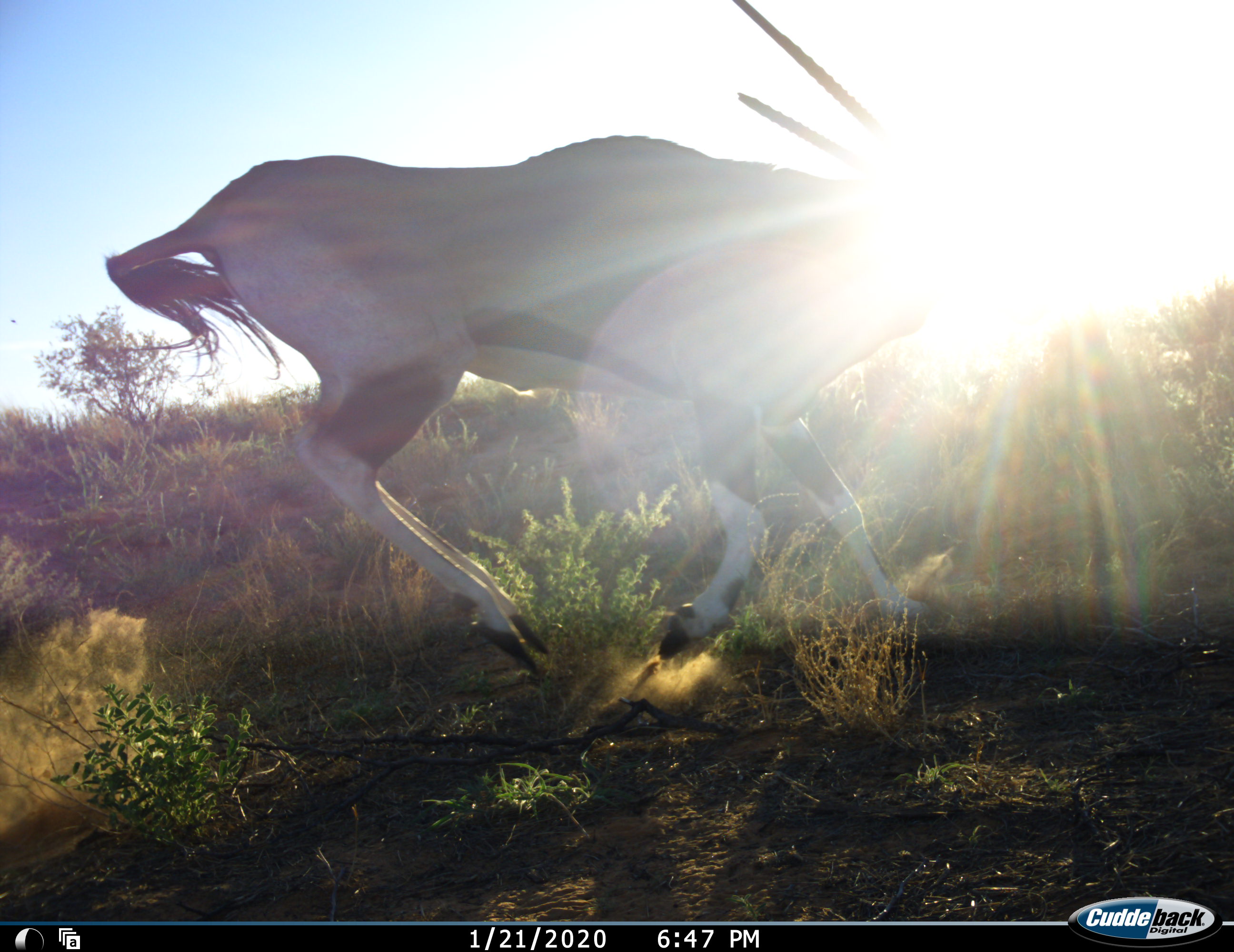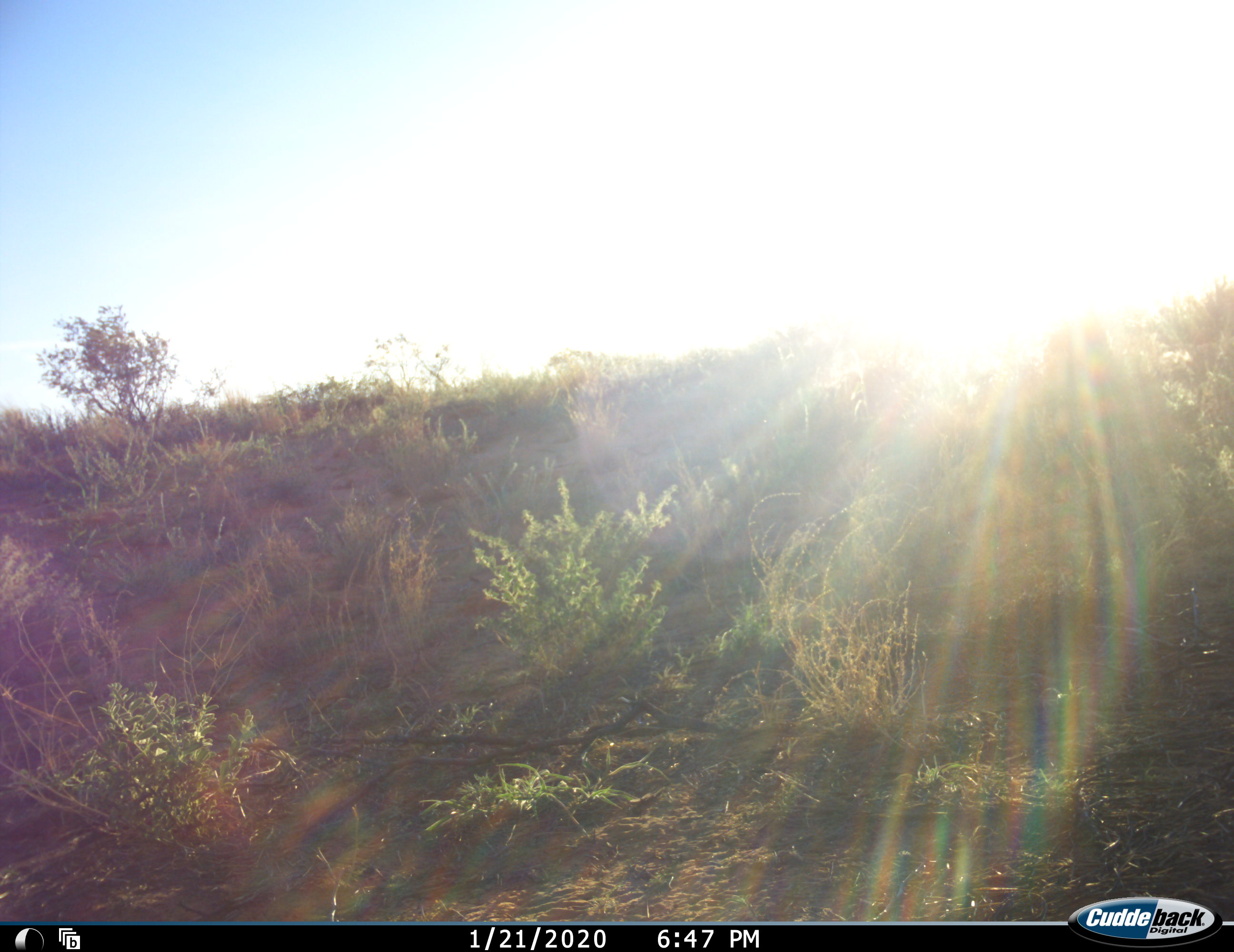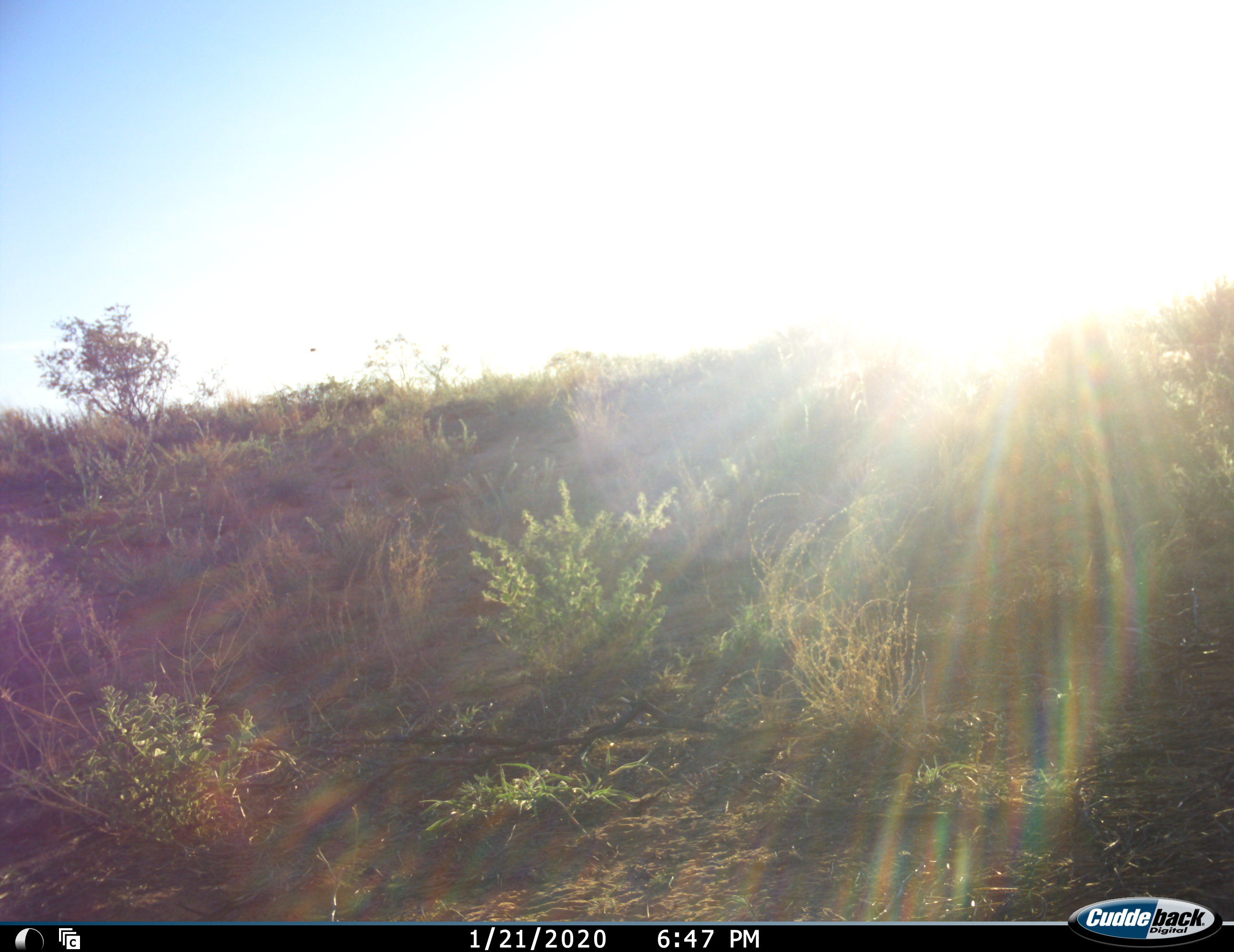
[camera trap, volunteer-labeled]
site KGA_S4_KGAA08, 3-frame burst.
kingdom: Animalia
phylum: Chordata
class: Mammalia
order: Artiodactyla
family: Bovidae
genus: Oryx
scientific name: Oryx gazella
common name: gemsbok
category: oryx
Oryx (gemsbok) (Oryx gazella), count 1. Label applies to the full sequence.